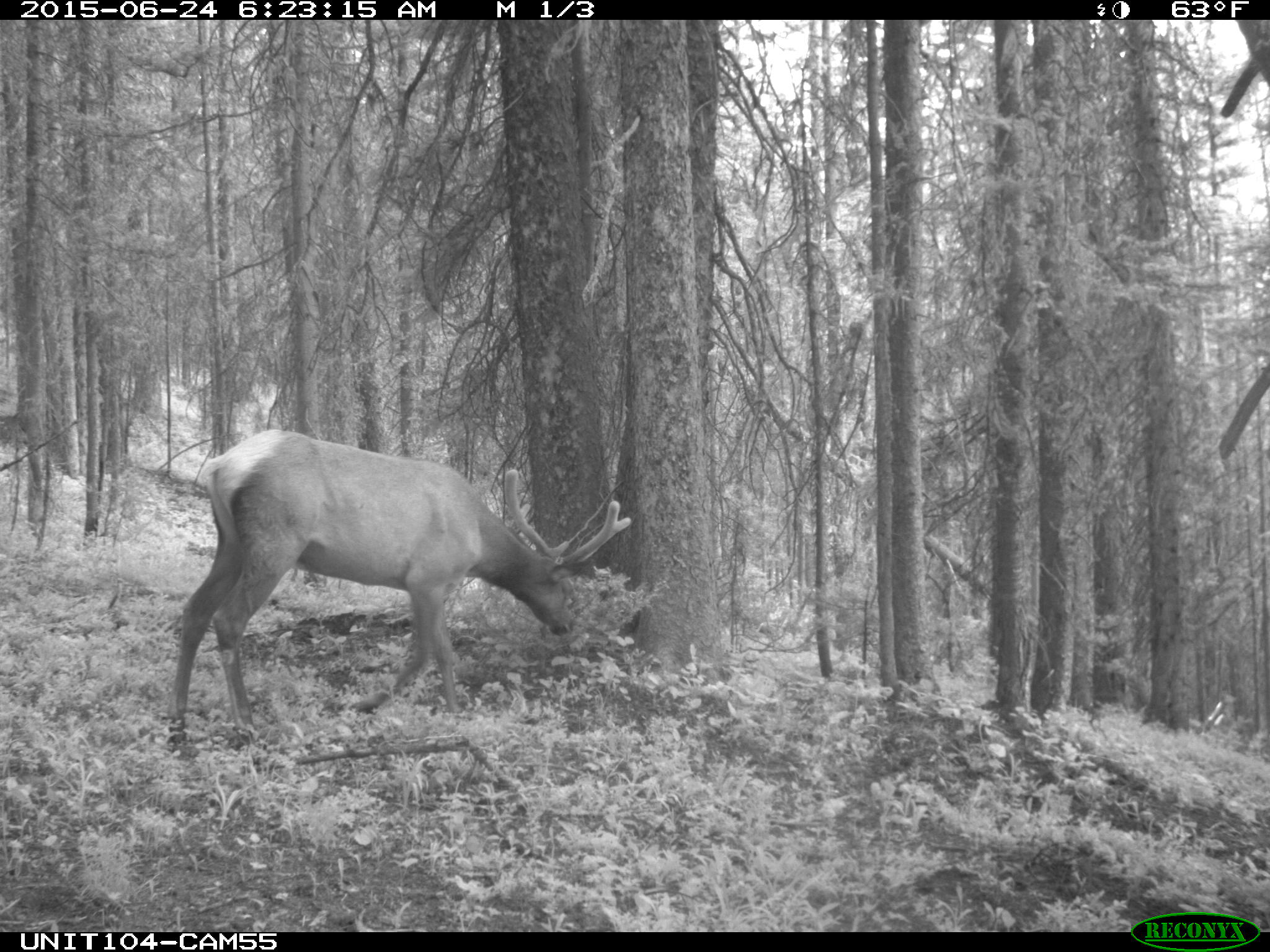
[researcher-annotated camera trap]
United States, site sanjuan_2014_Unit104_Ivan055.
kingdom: Animalia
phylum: Chordata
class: Mammalia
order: Artiodactyla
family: Cervidae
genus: Cervus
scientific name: Cervus elaphus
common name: red deer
Cervus elaphus (red deer).